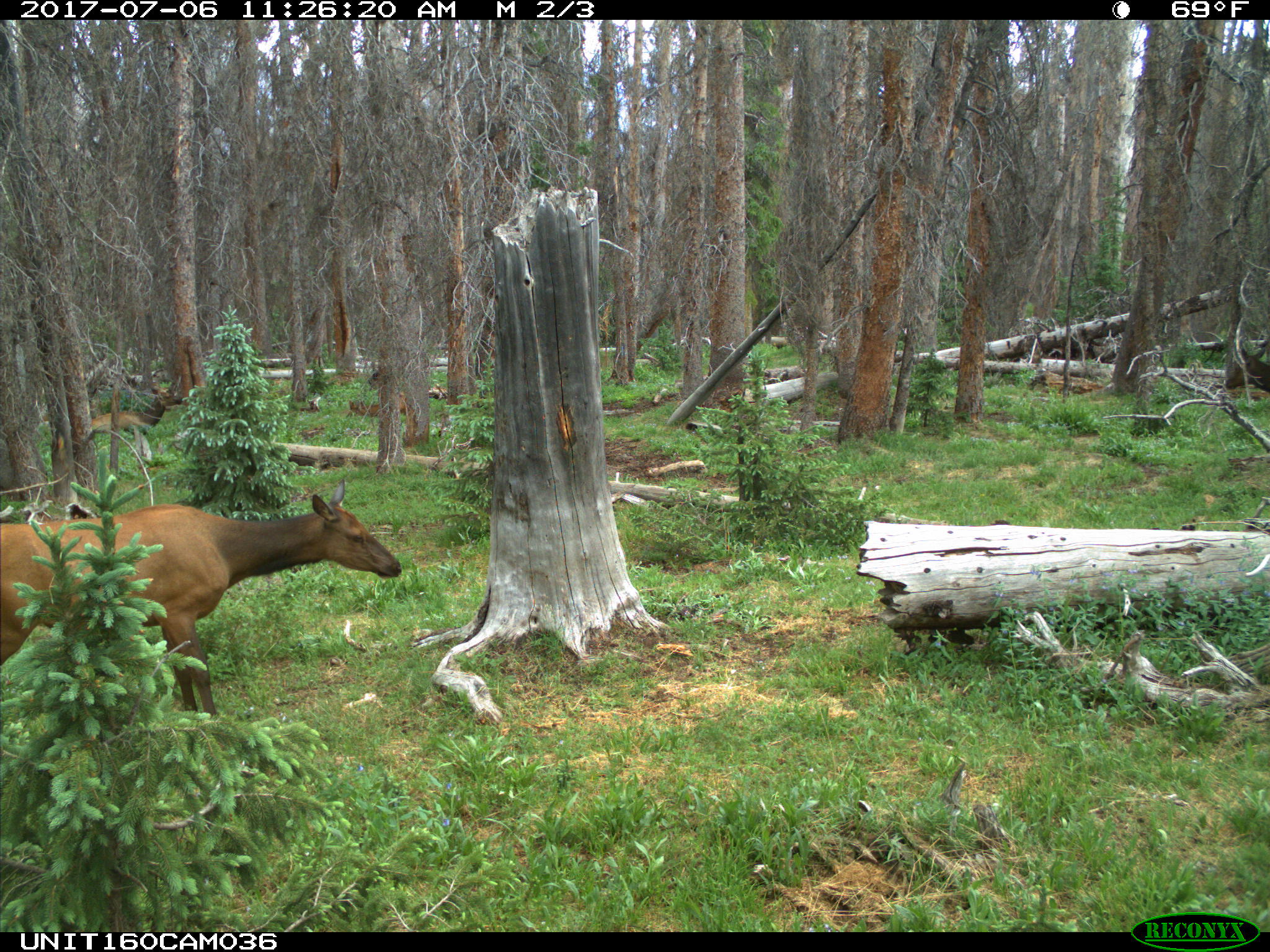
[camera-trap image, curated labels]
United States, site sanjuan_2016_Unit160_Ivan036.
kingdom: Animalia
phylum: Chordata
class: Mammalia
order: Artiodactyla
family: Cervidae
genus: Cervus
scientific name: Cervus elaphus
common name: red deer